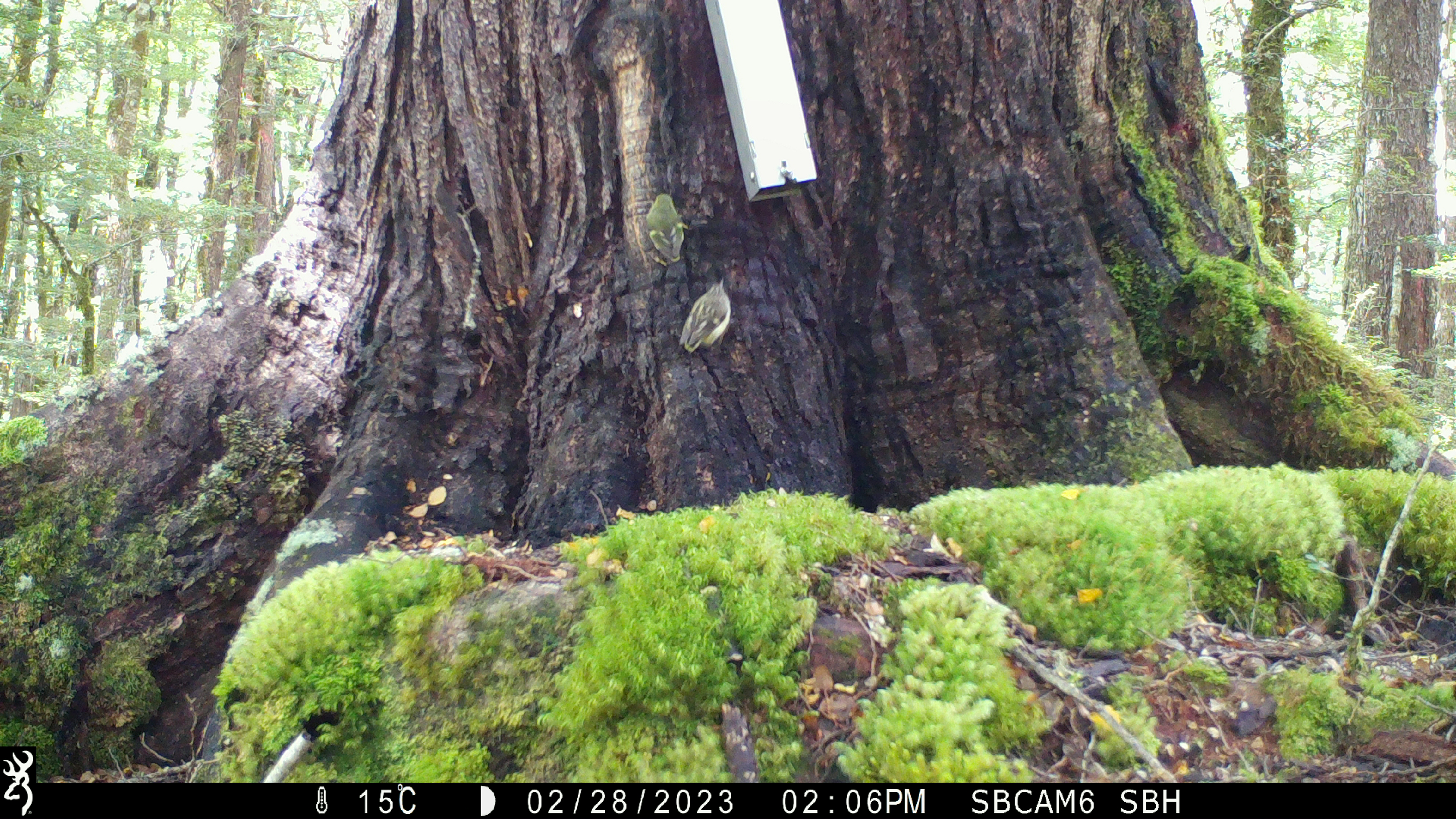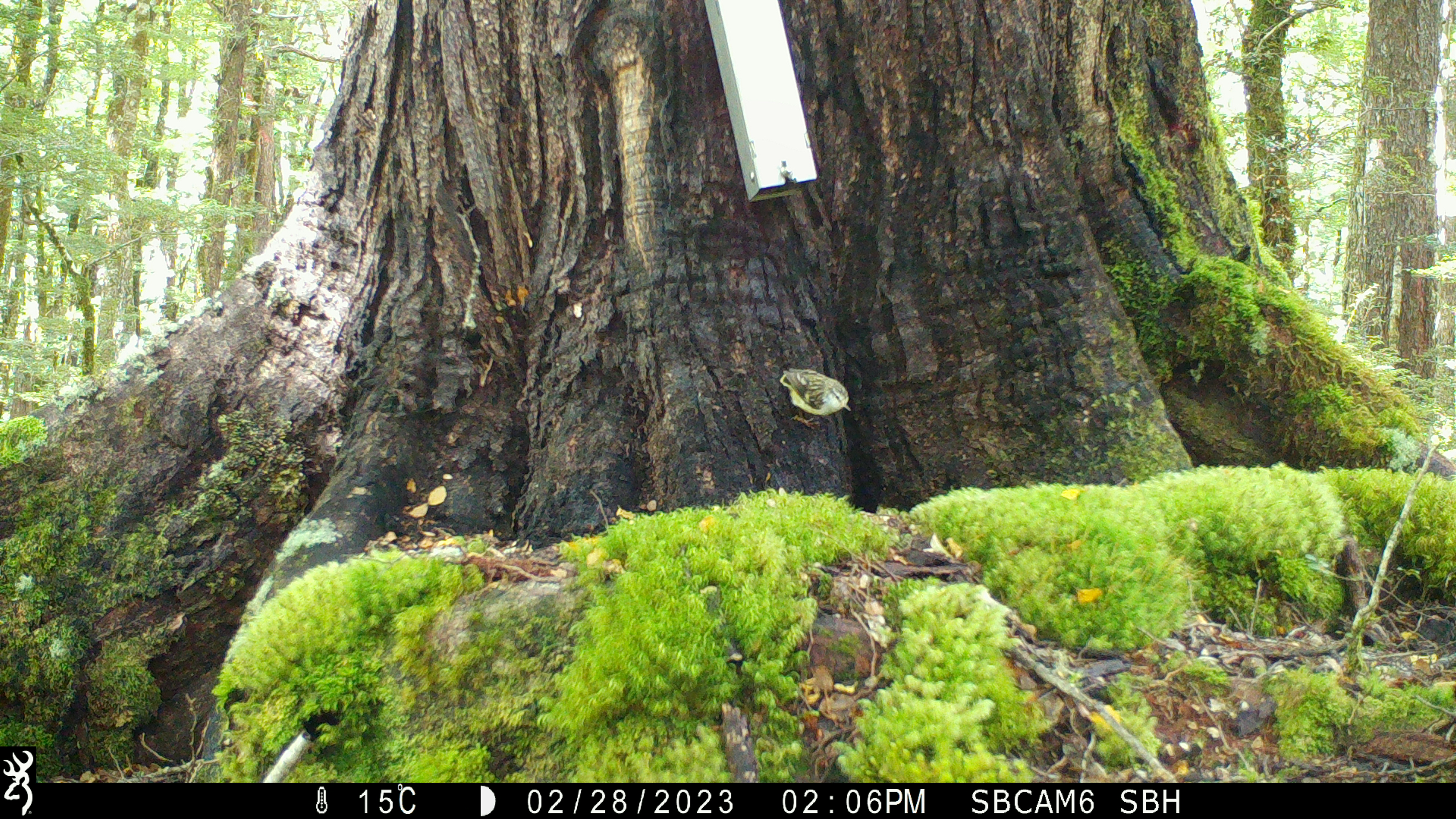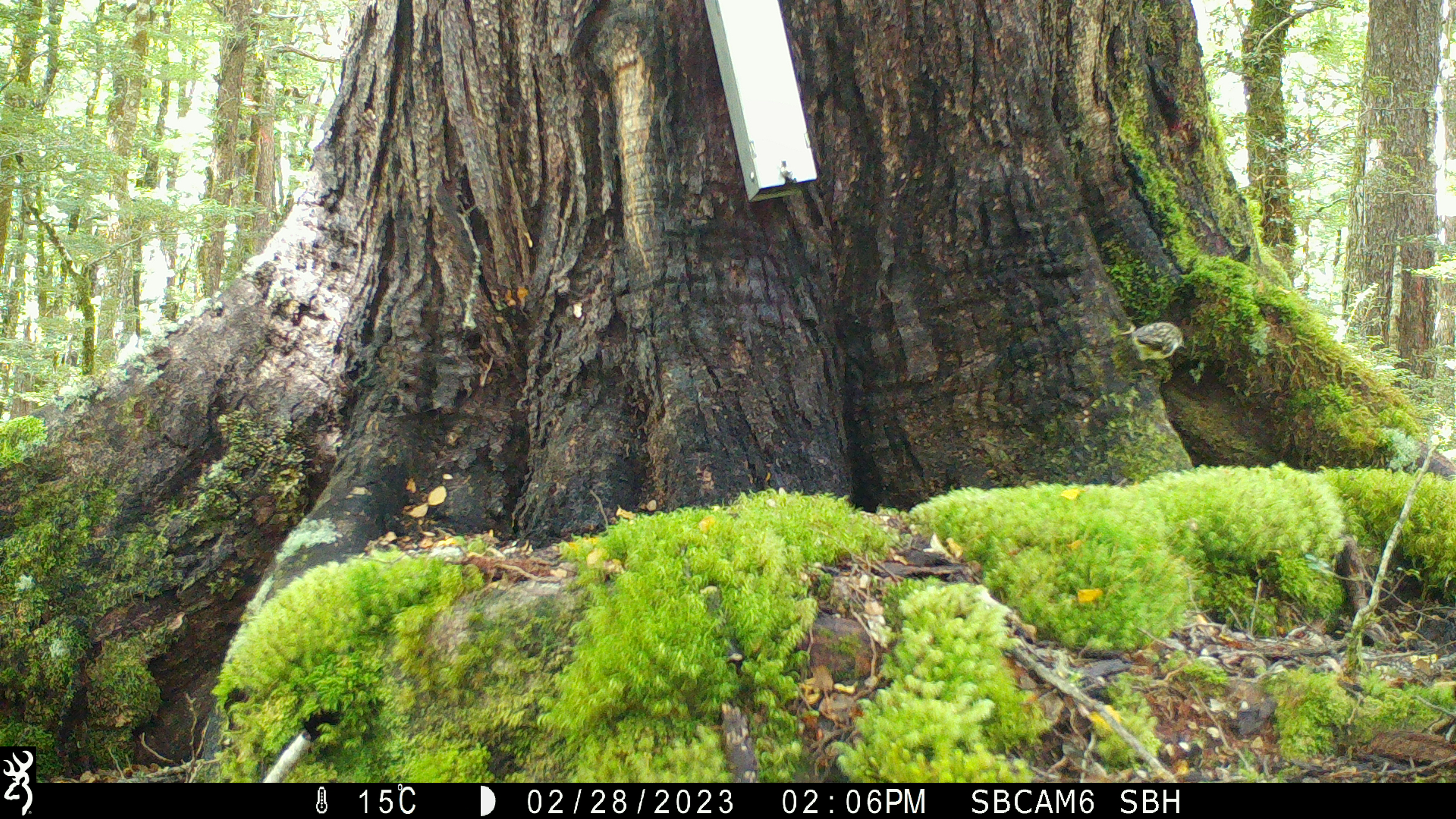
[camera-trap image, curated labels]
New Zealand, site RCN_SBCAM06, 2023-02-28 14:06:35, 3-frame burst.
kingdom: Animalia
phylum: Chordata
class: Aves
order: Passeriformes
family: Acanthisittidae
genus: Acanthisitta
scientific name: Acanthisitta chloris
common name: rifleman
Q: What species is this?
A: Rifleman (Acanthisitta chloris).